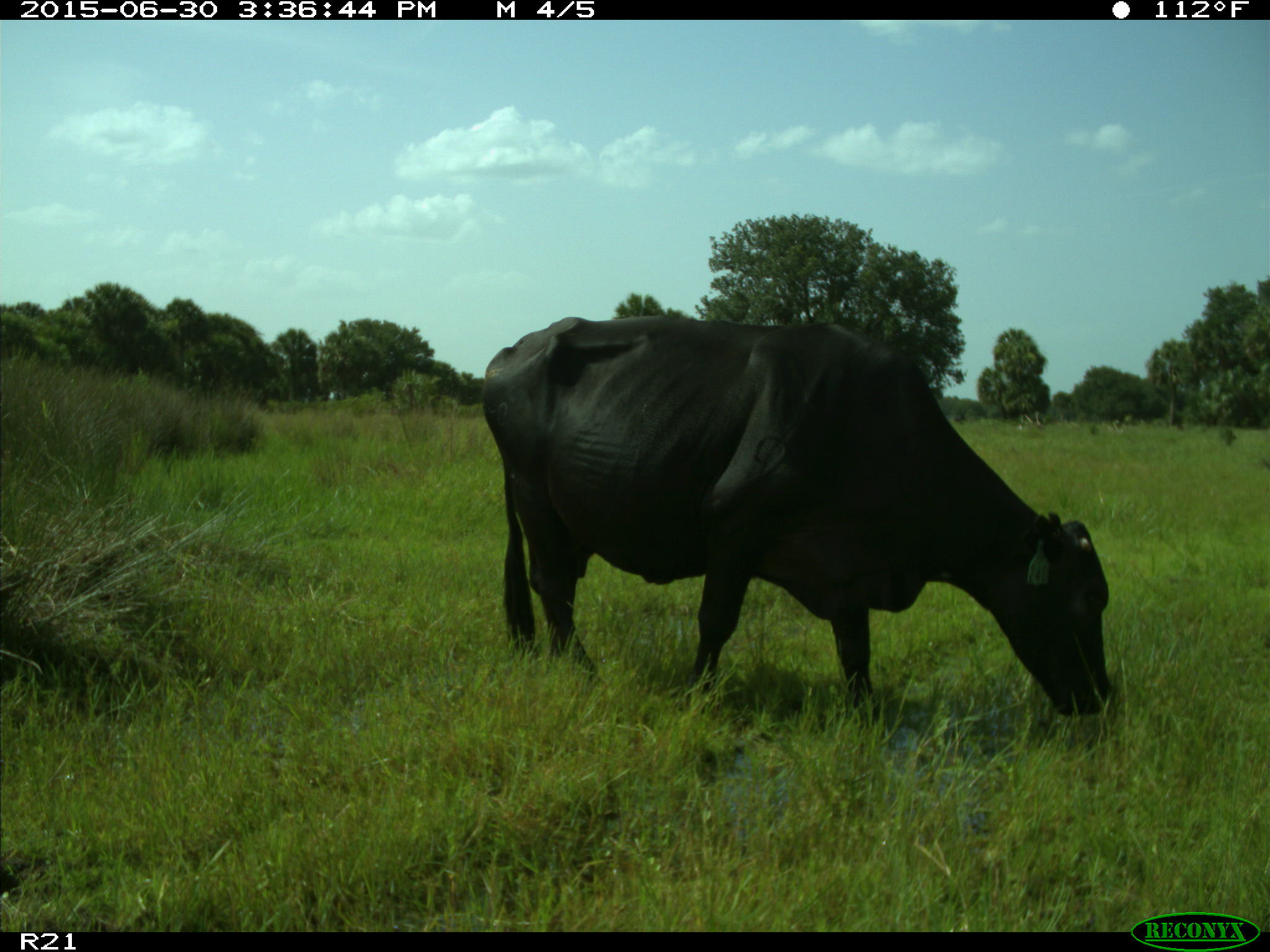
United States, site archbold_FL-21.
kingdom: Animalia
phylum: Chordata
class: Mammalia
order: Artiodactyla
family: Bovidae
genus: Bos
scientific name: Bos taurus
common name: domestic cow